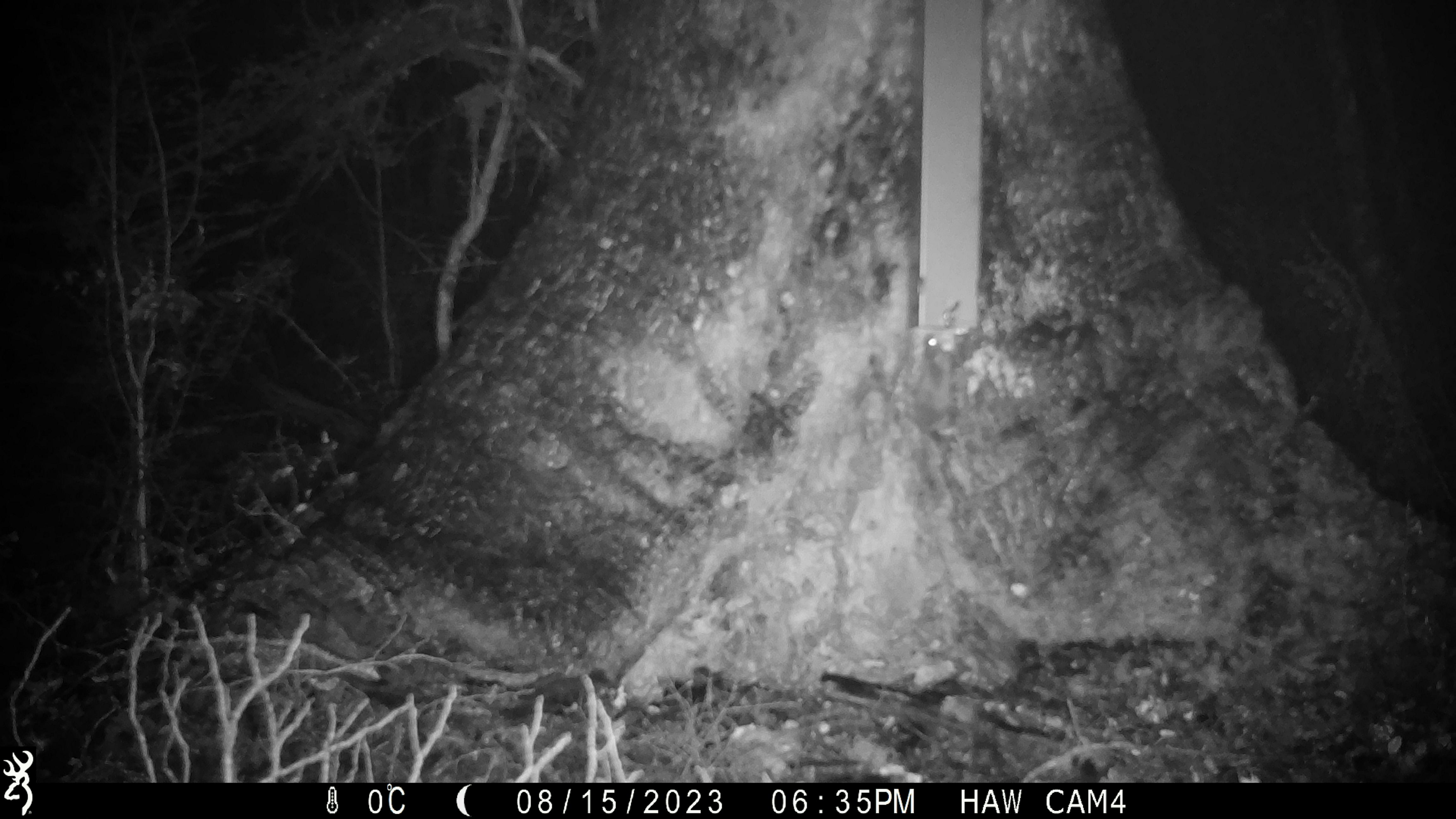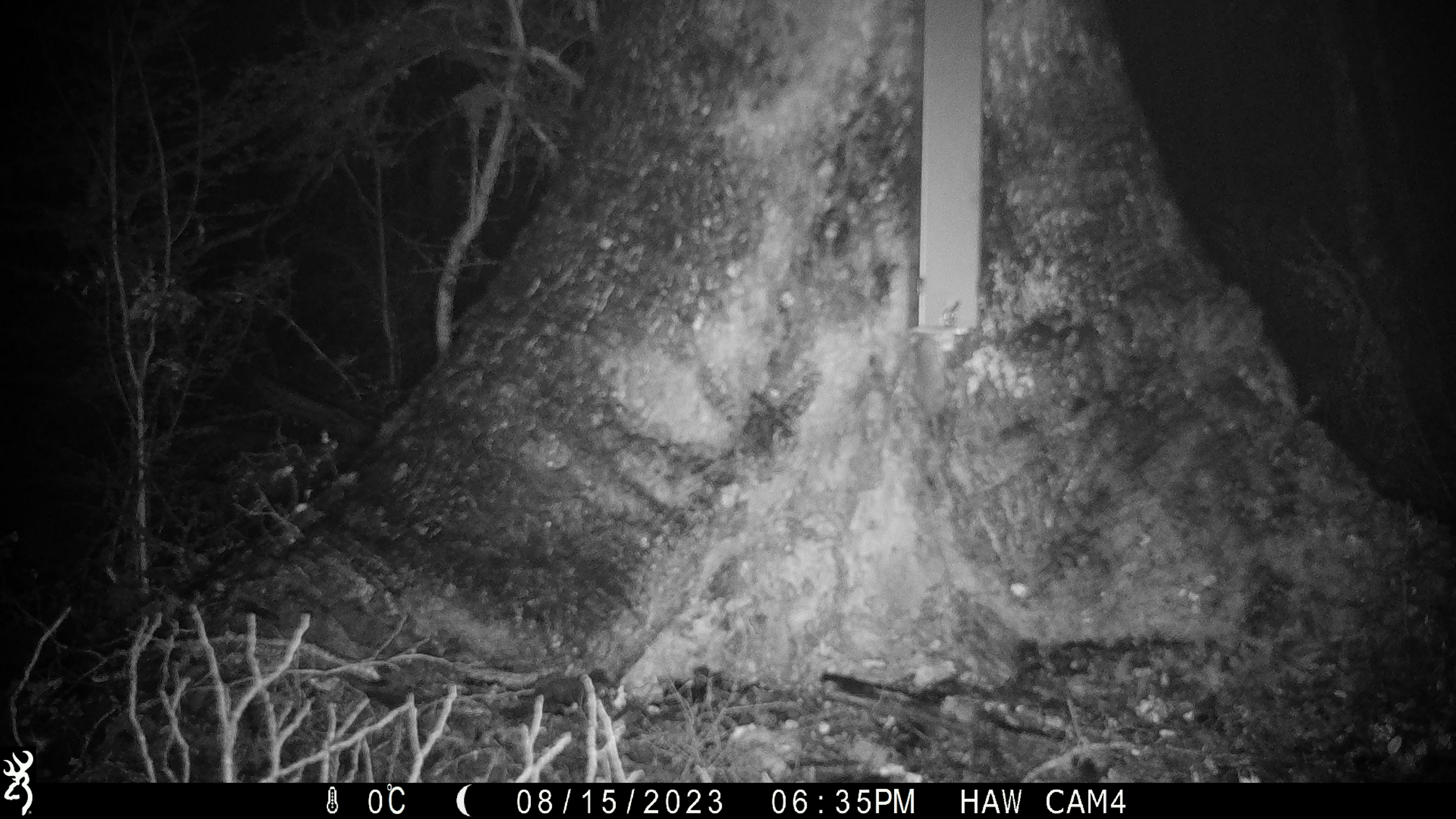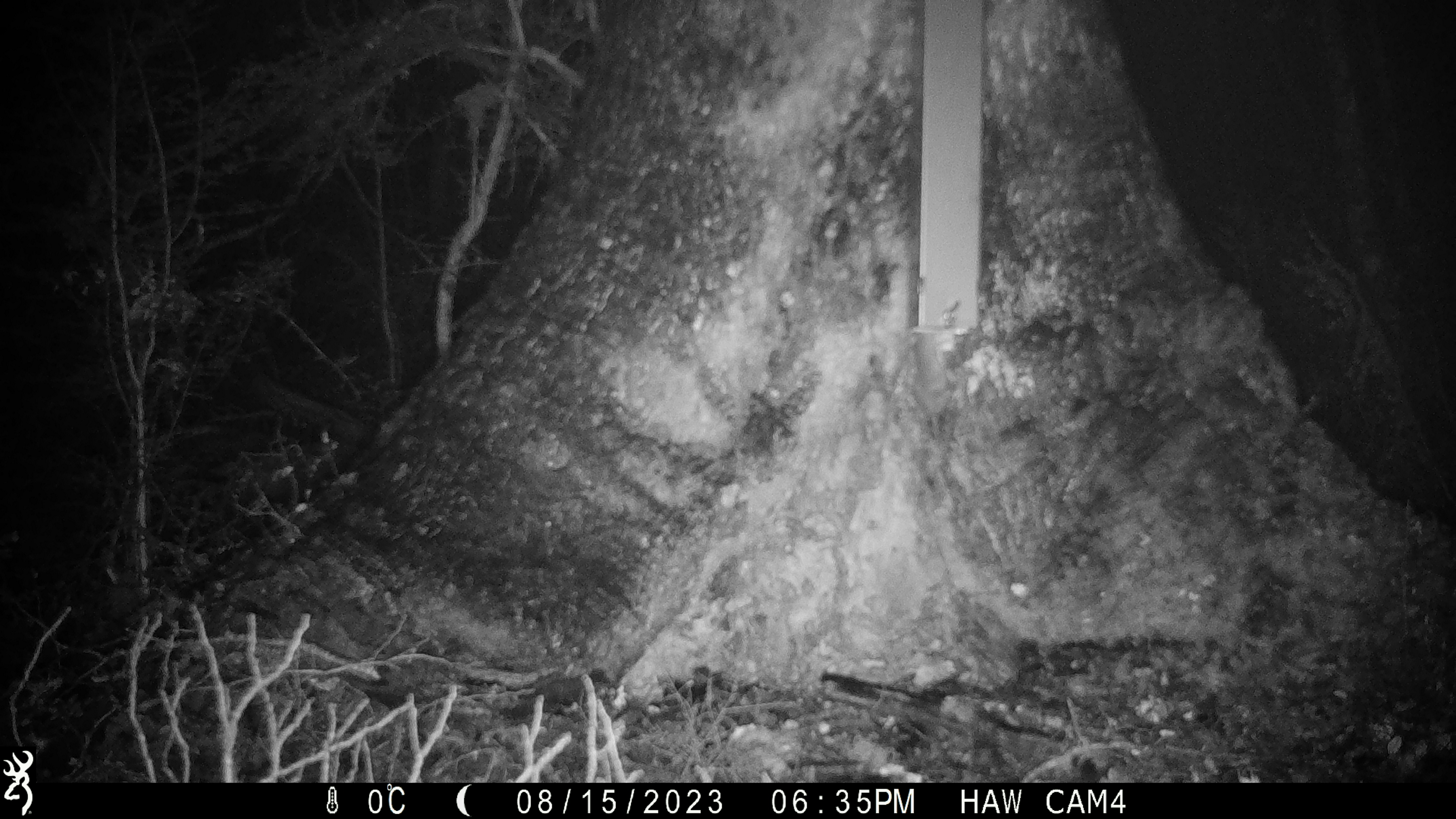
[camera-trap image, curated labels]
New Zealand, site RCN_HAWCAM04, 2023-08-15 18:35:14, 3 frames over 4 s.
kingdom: Animalia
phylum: Chordata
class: Mammalia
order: Rodentia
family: Muridae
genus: Mus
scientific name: Mus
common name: mouse